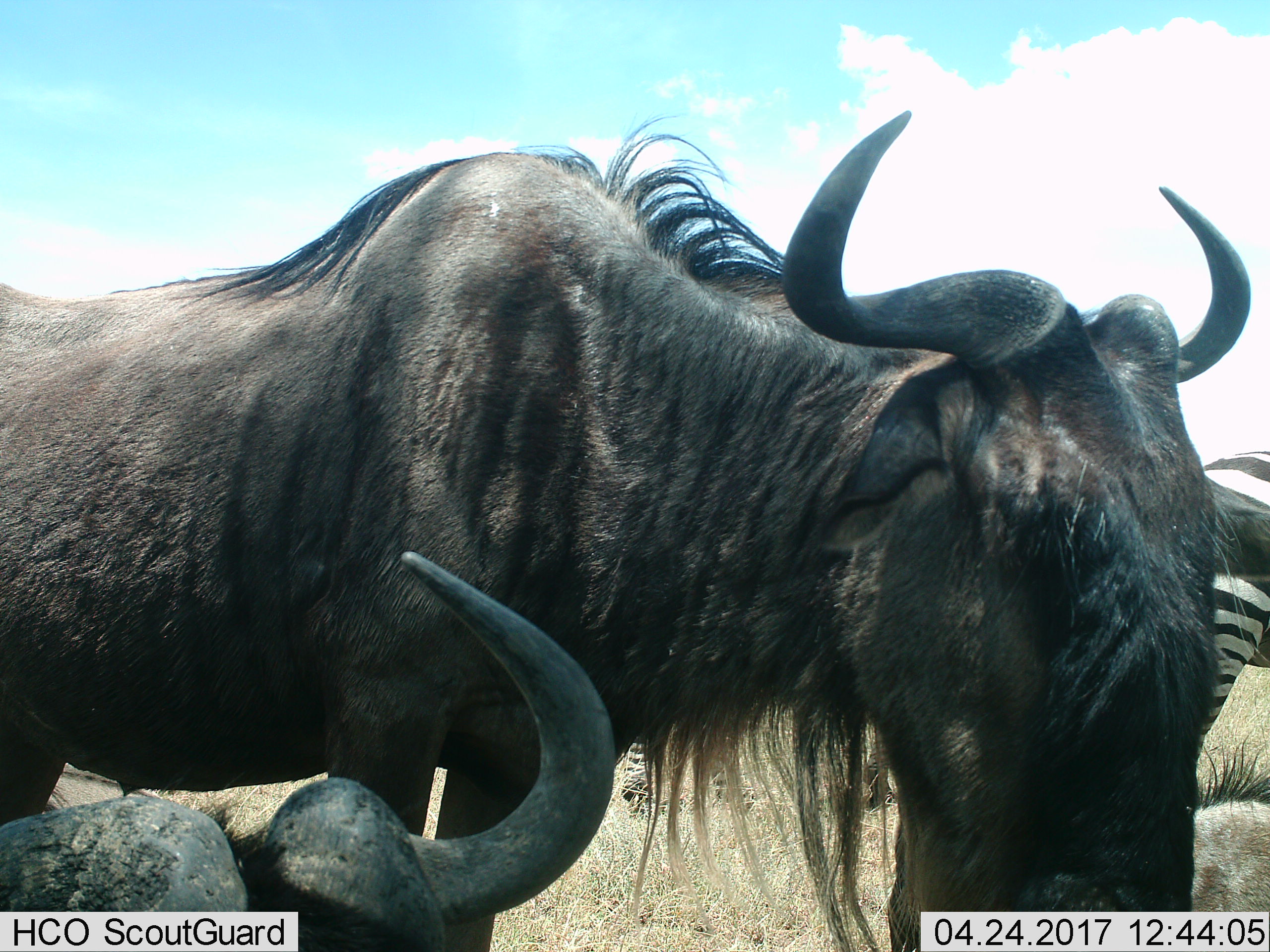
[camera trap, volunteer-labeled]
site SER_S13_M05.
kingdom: Animalia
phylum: Chordata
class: Mammalia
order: Artiodactyla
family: Bovidae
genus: Connochaetes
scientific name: Connochaetes taurinus taurinus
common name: blue wildebeest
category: wildebeestblue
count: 2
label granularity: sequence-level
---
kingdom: Animalia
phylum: Chordata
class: Mammalia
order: Perissodactyla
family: Equidae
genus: Equus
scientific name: Equus quagga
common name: plains zebra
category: zebraplains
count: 1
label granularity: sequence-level